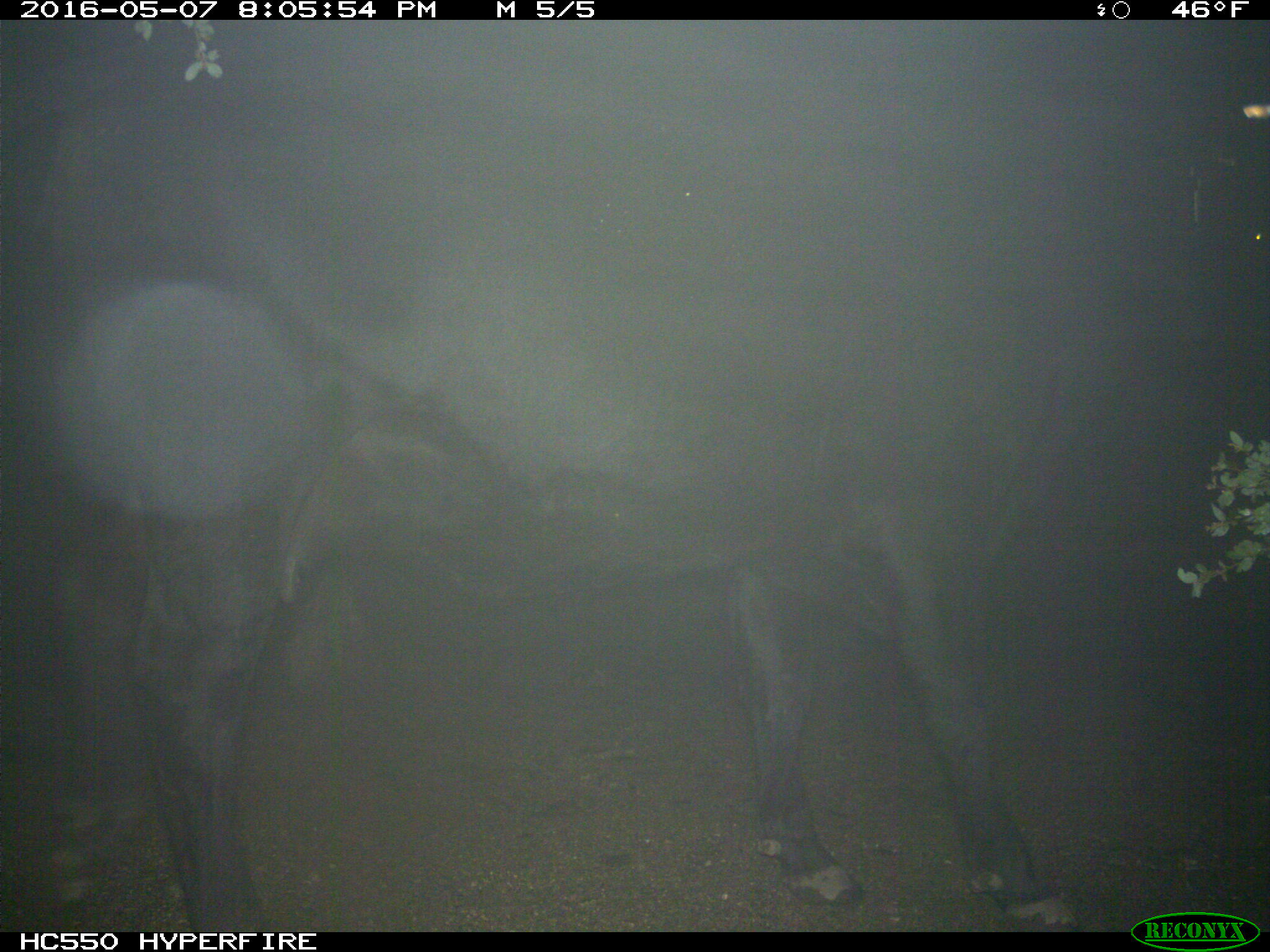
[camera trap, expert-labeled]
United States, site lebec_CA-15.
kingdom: Animalia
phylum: Chordata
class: Mammalia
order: Artiodactyla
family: Bovidae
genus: Bos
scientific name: Bos taurus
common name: domestic cow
Bos taurus (domestic cow).